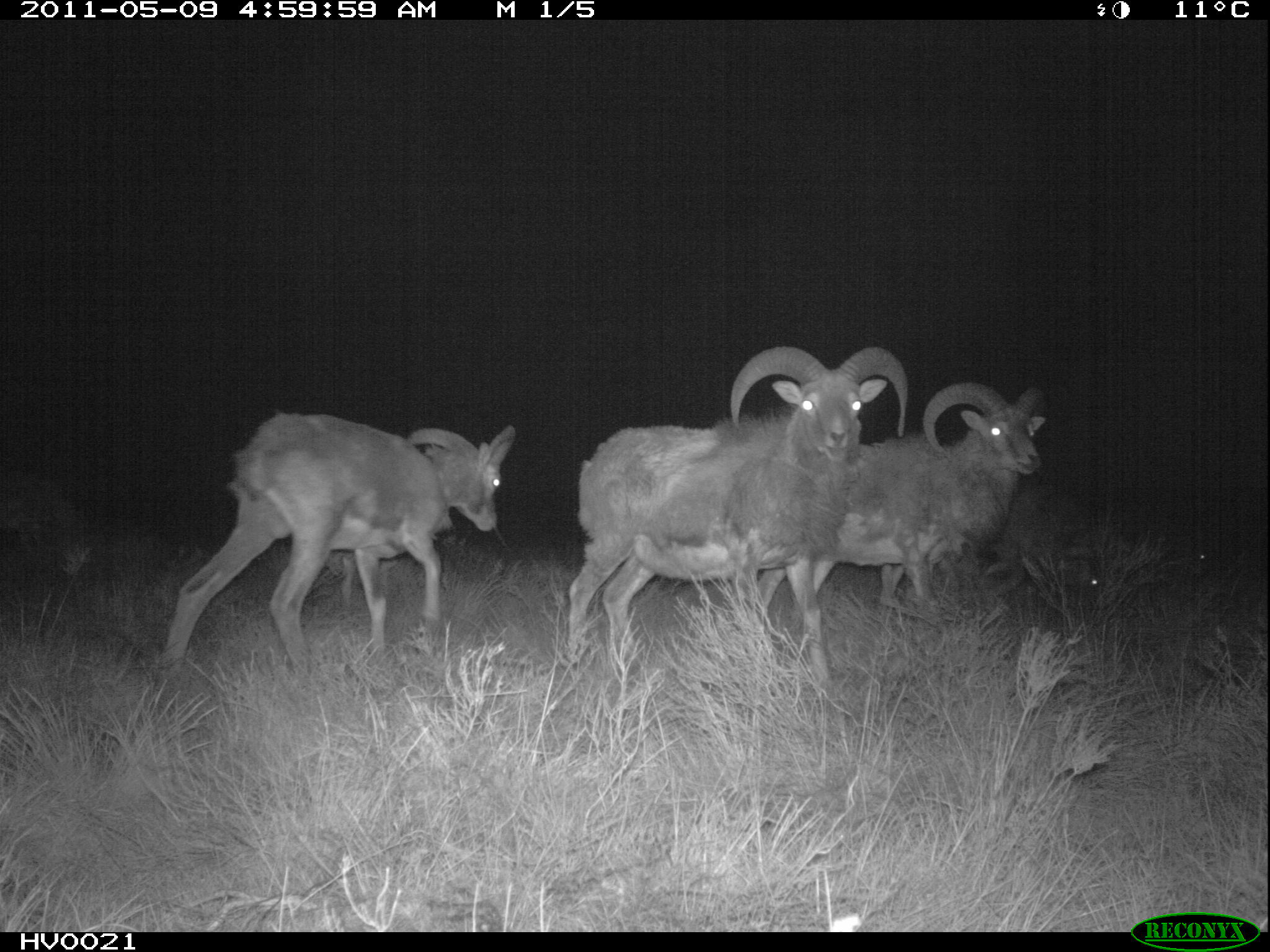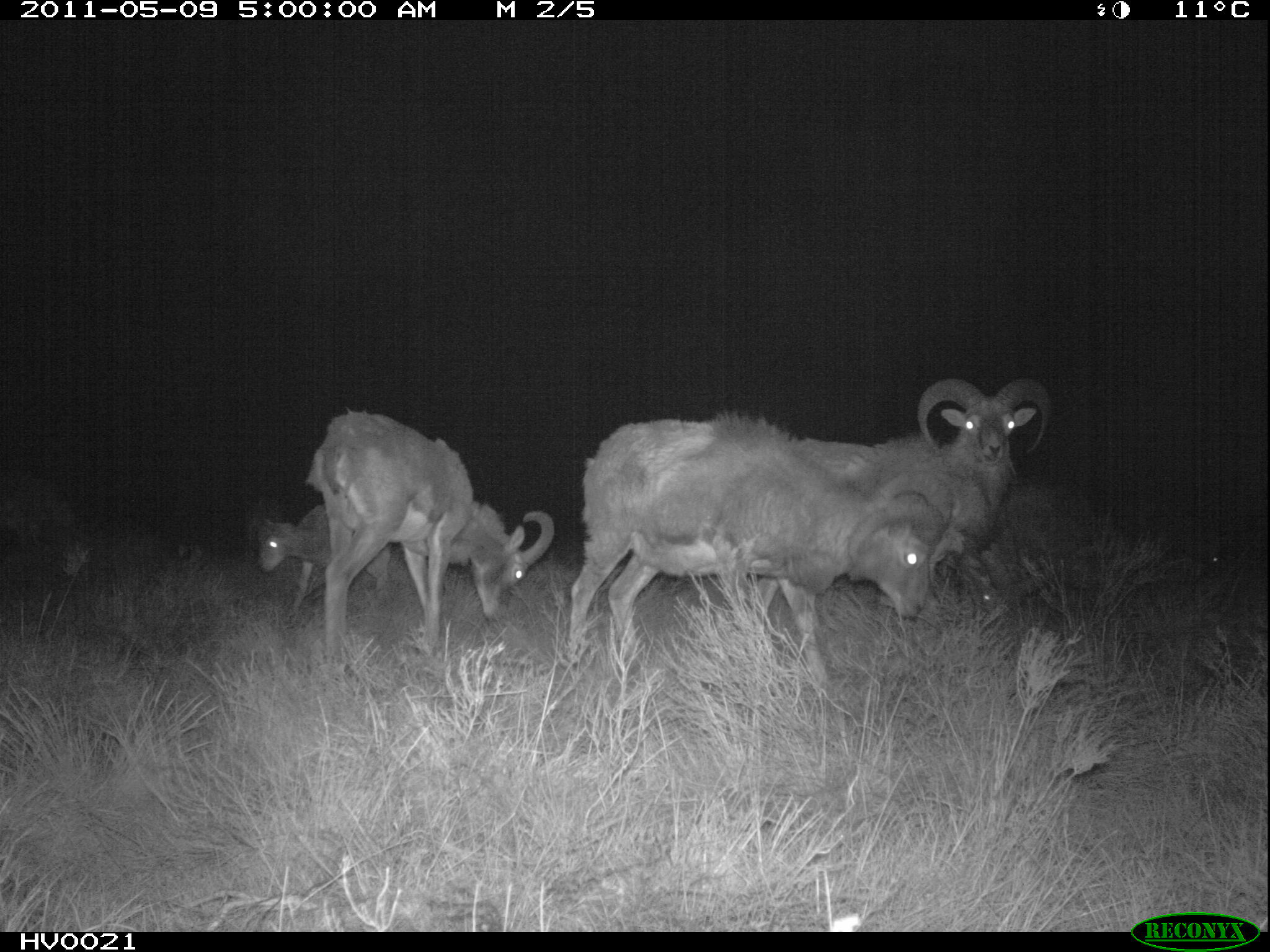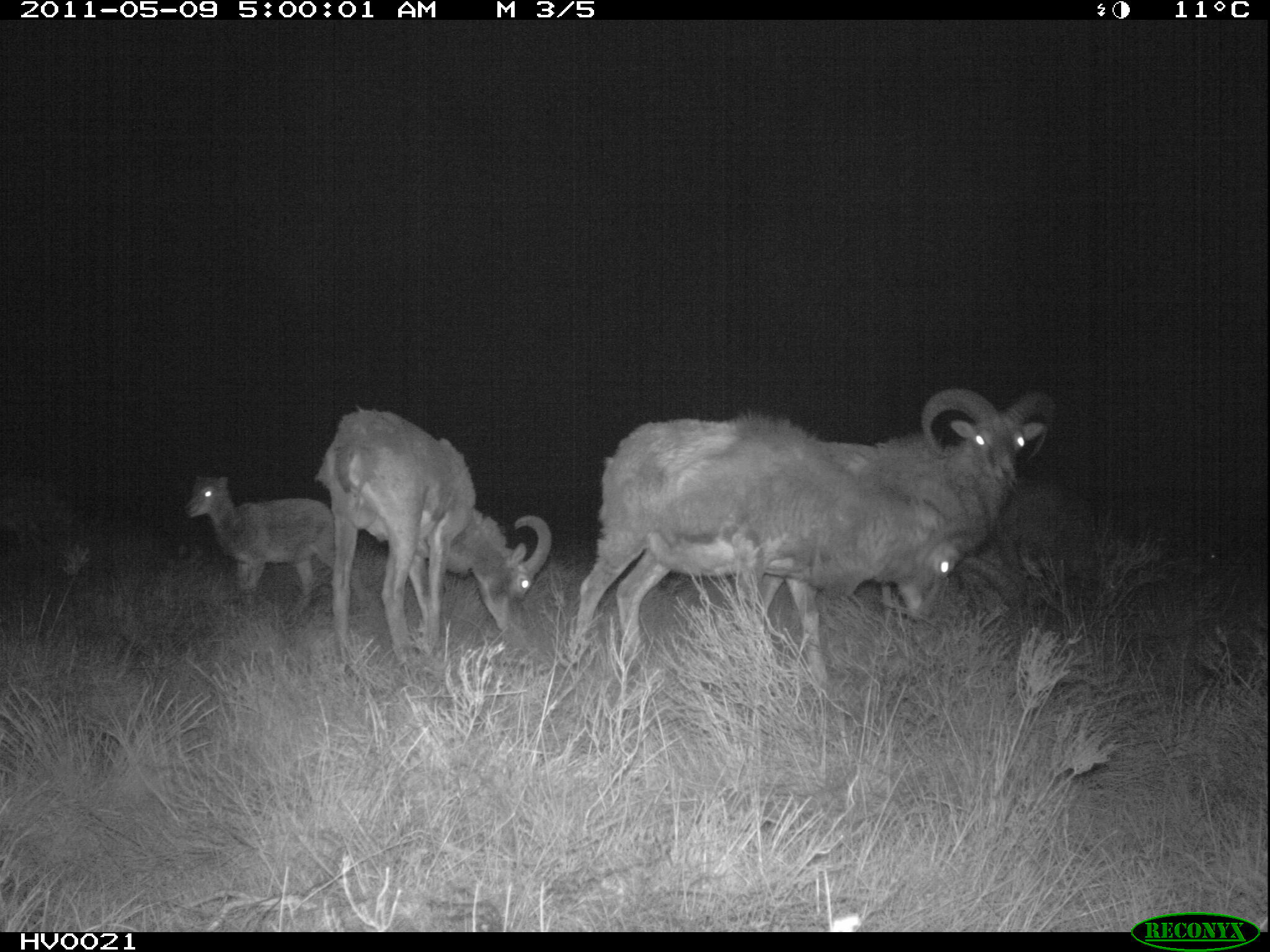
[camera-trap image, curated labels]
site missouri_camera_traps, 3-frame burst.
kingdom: Animalia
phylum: Chordata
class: Mammalia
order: Artiodactyla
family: Bovidae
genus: Ovis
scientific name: Ovis ammon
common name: mouflon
Mouflon (Ovis ammon). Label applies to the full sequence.